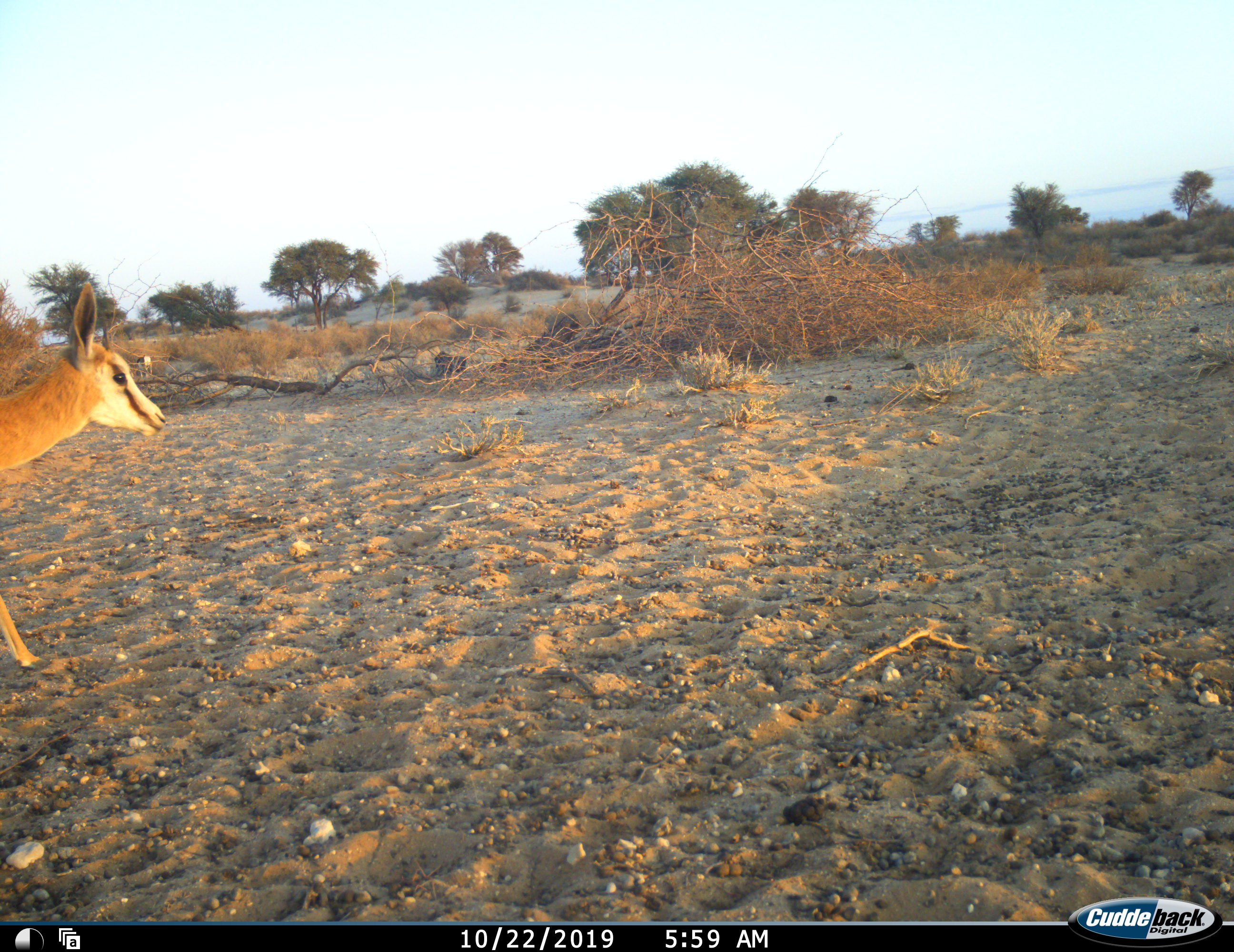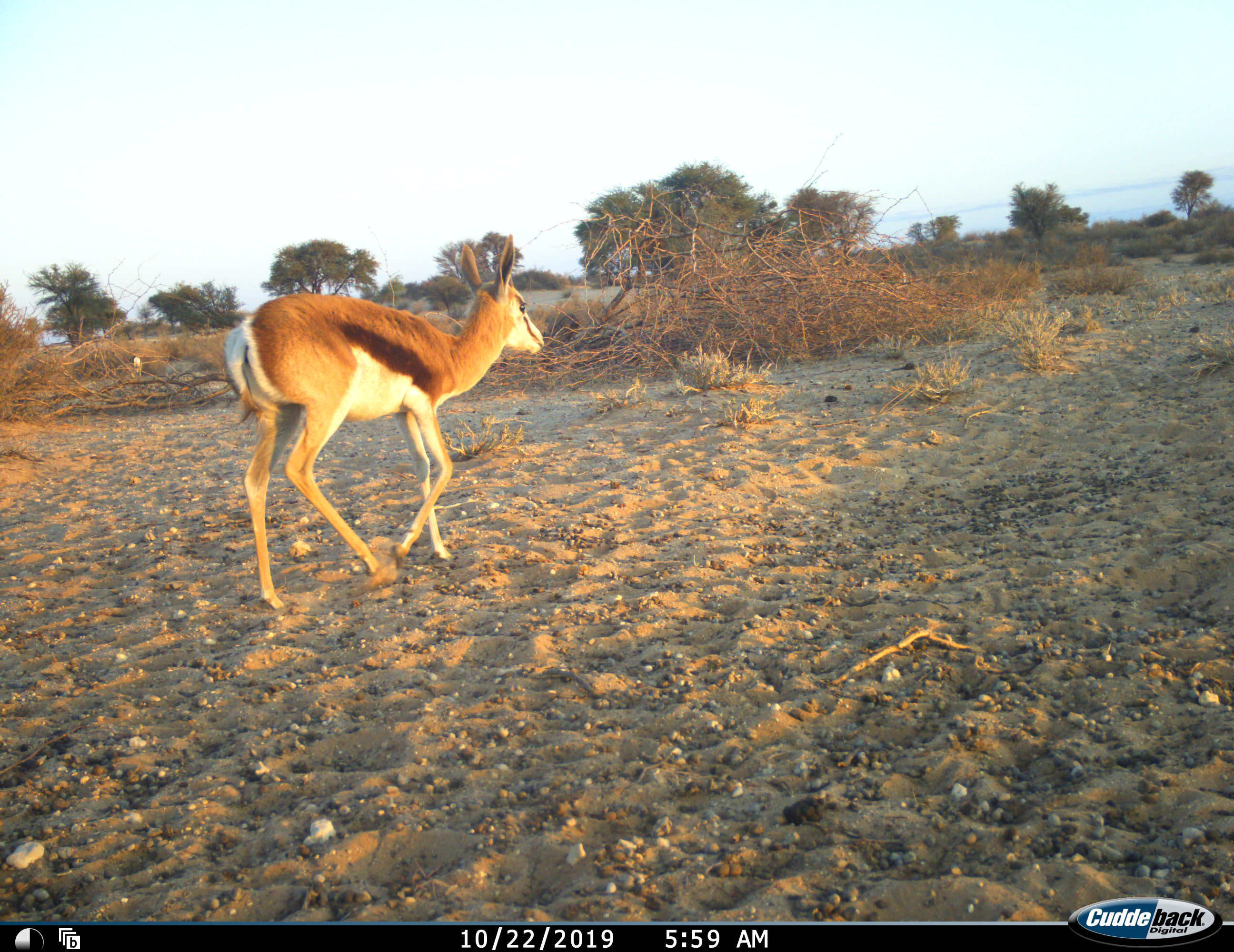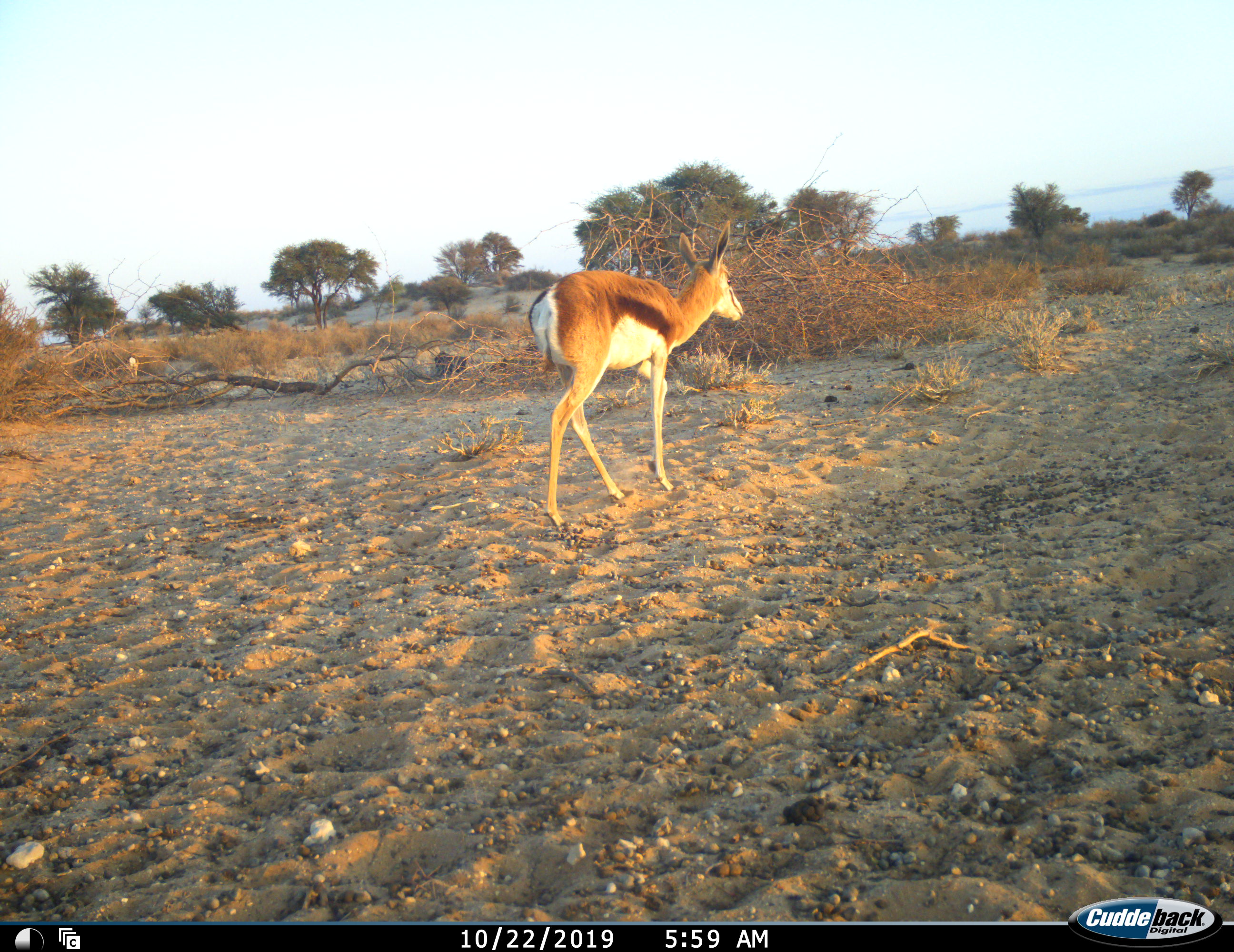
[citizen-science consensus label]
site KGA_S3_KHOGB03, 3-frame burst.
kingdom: Animalia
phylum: Chordata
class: Mammalia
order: Artiodactyla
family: Bovidae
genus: Antidorcas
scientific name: Antidorcas marsupialis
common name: springbok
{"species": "springbok (Antidorcas marsupialis)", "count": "2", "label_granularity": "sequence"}